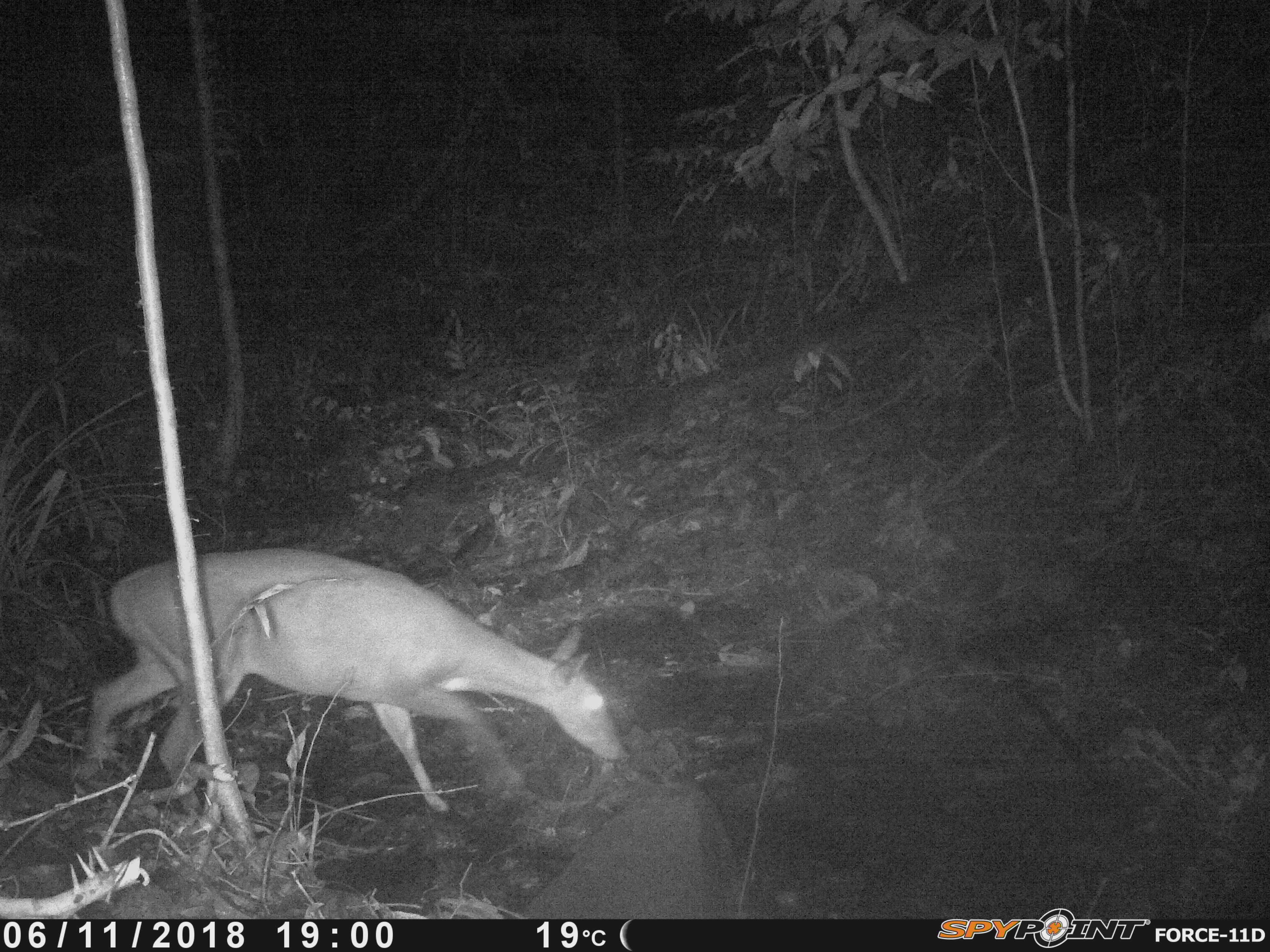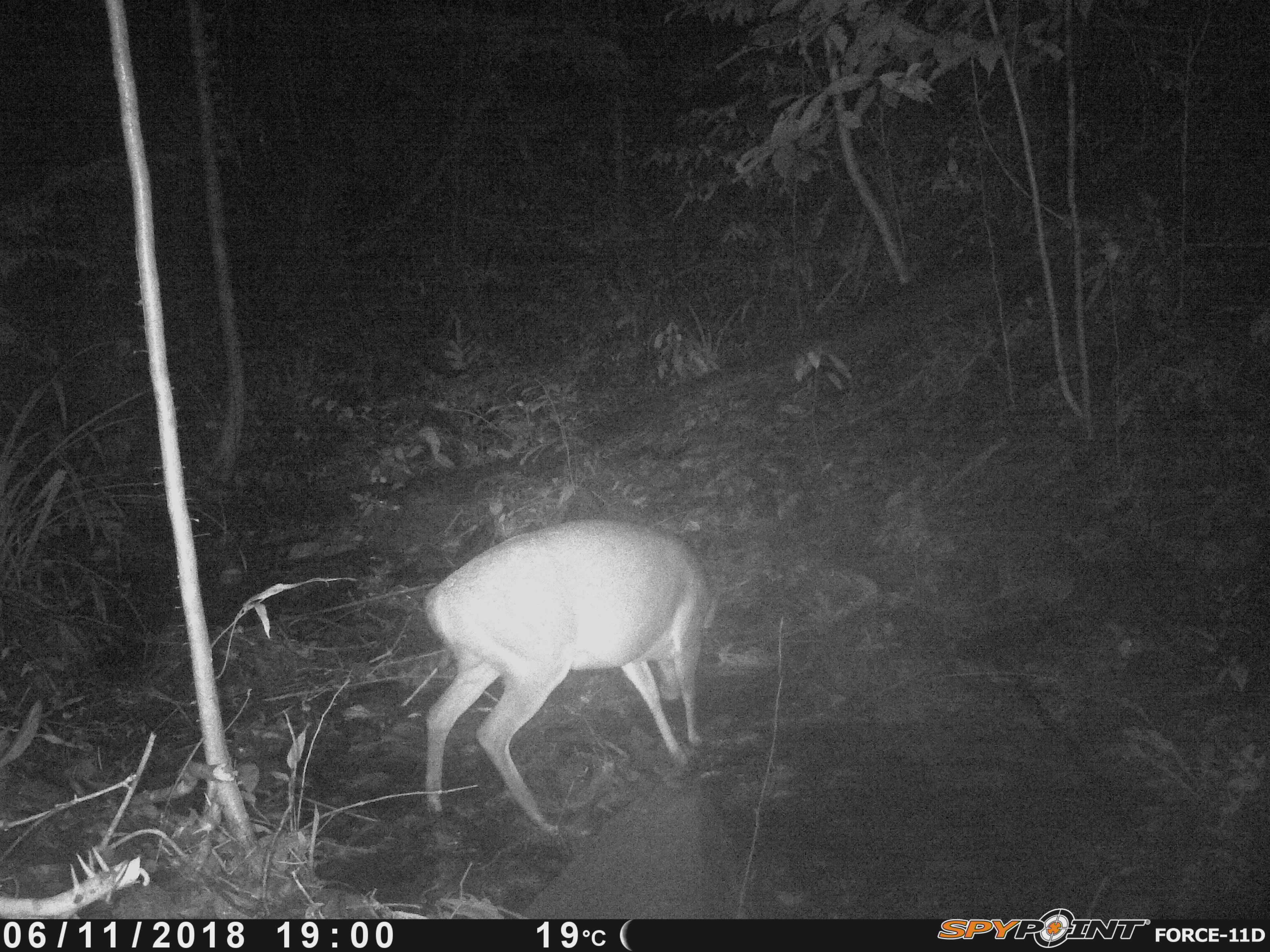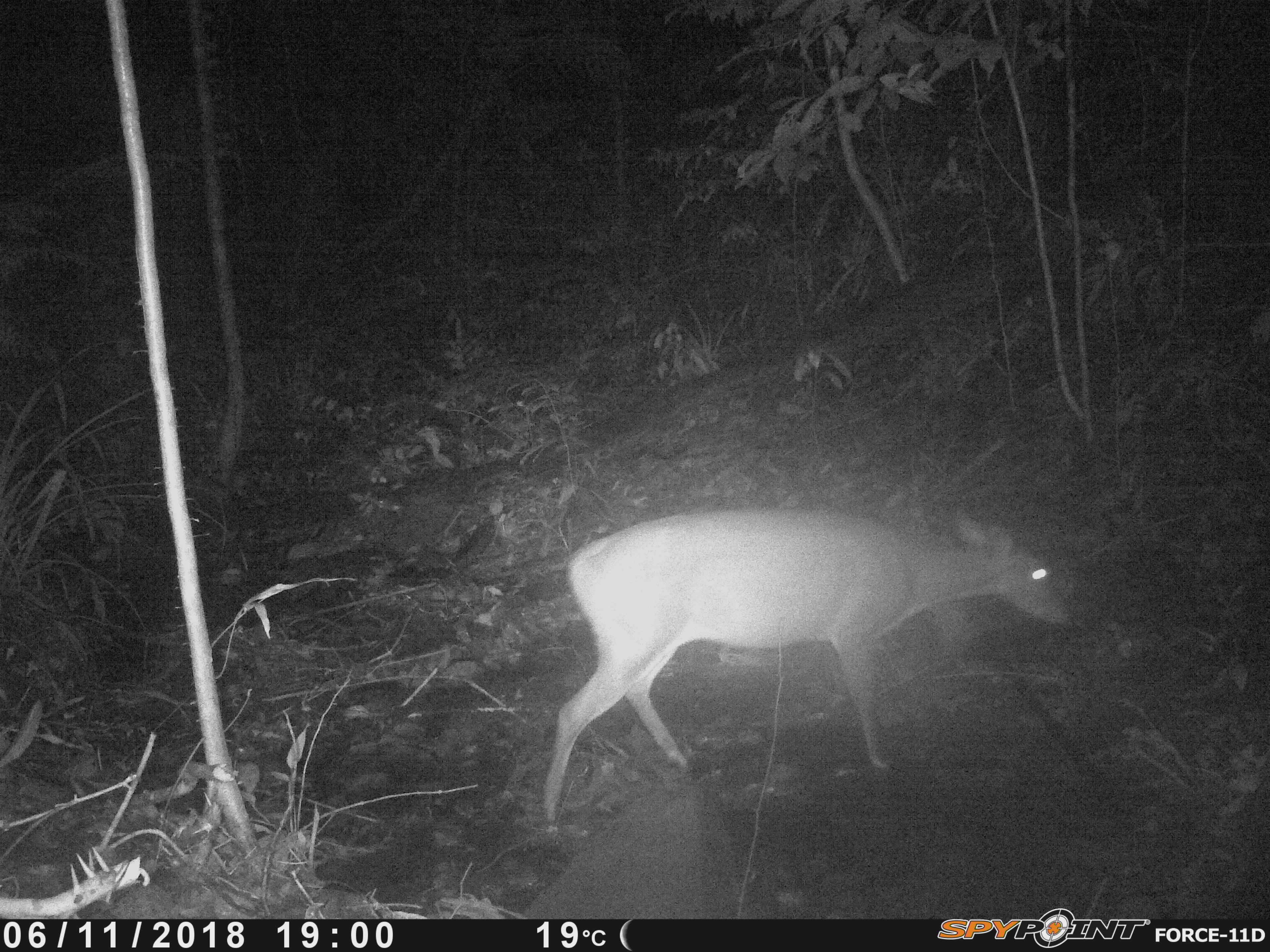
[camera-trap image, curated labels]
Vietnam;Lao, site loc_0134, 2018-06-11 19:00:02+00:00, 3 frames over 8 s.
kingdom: Animalia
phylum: Chordata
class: Mammalia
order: Artiodactyla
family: Cervidae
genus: Muntiacus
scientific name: Muntiacus vuquangensis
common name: large-antlered muntjac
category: large antlered muntjac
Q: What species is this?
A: Large antlered muntjac (large-antlered muntjac) (Muntiacus vuquangensis).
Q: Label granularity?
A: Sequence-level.